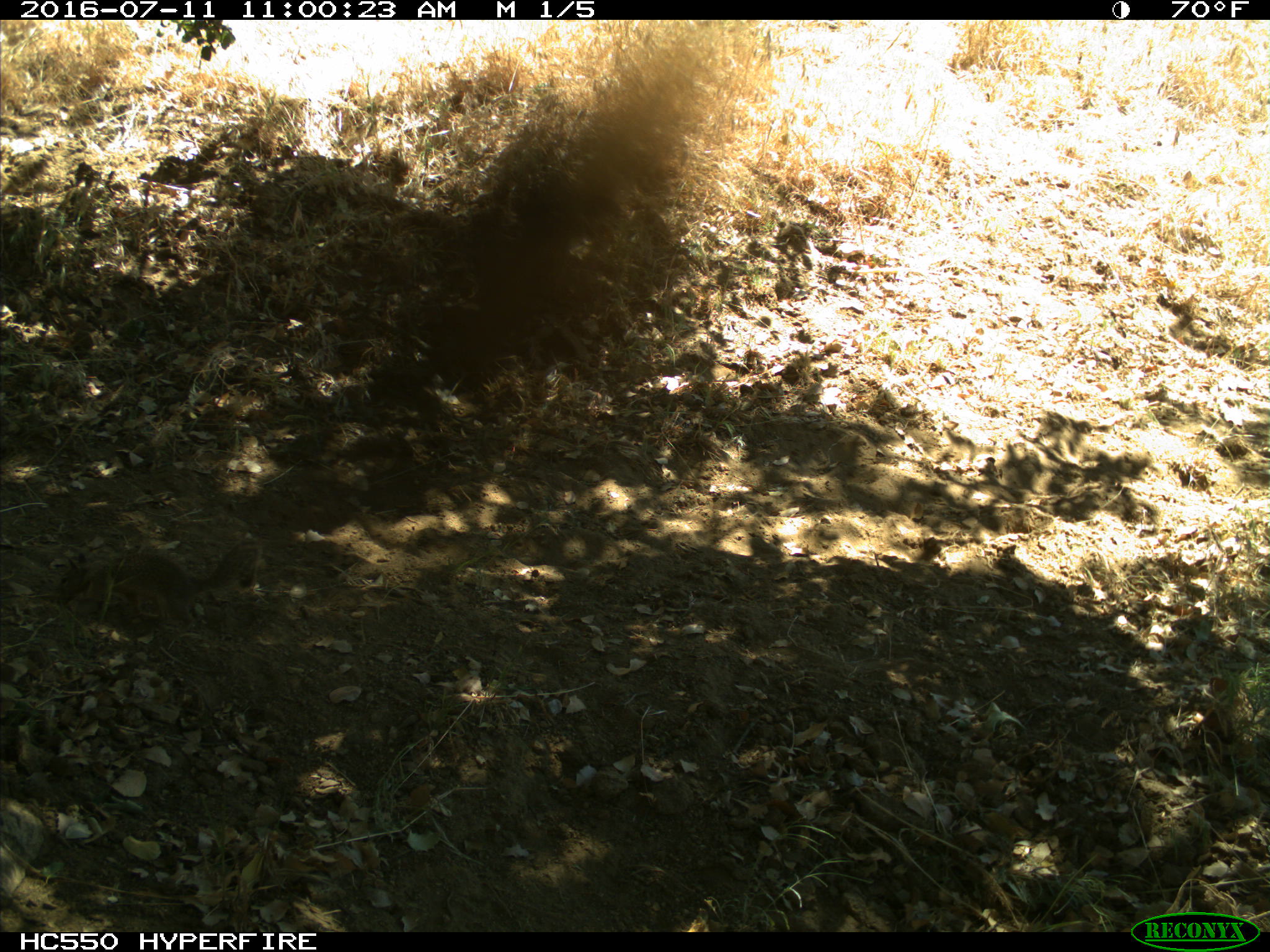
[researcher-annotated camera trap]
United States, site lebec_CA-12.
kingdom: Animalia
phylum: Chordata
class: Mammalia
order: Rodentia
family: Sciuridae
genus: Otospermophilus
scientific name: Otospermophilus beecheyi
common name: california ground squirrel